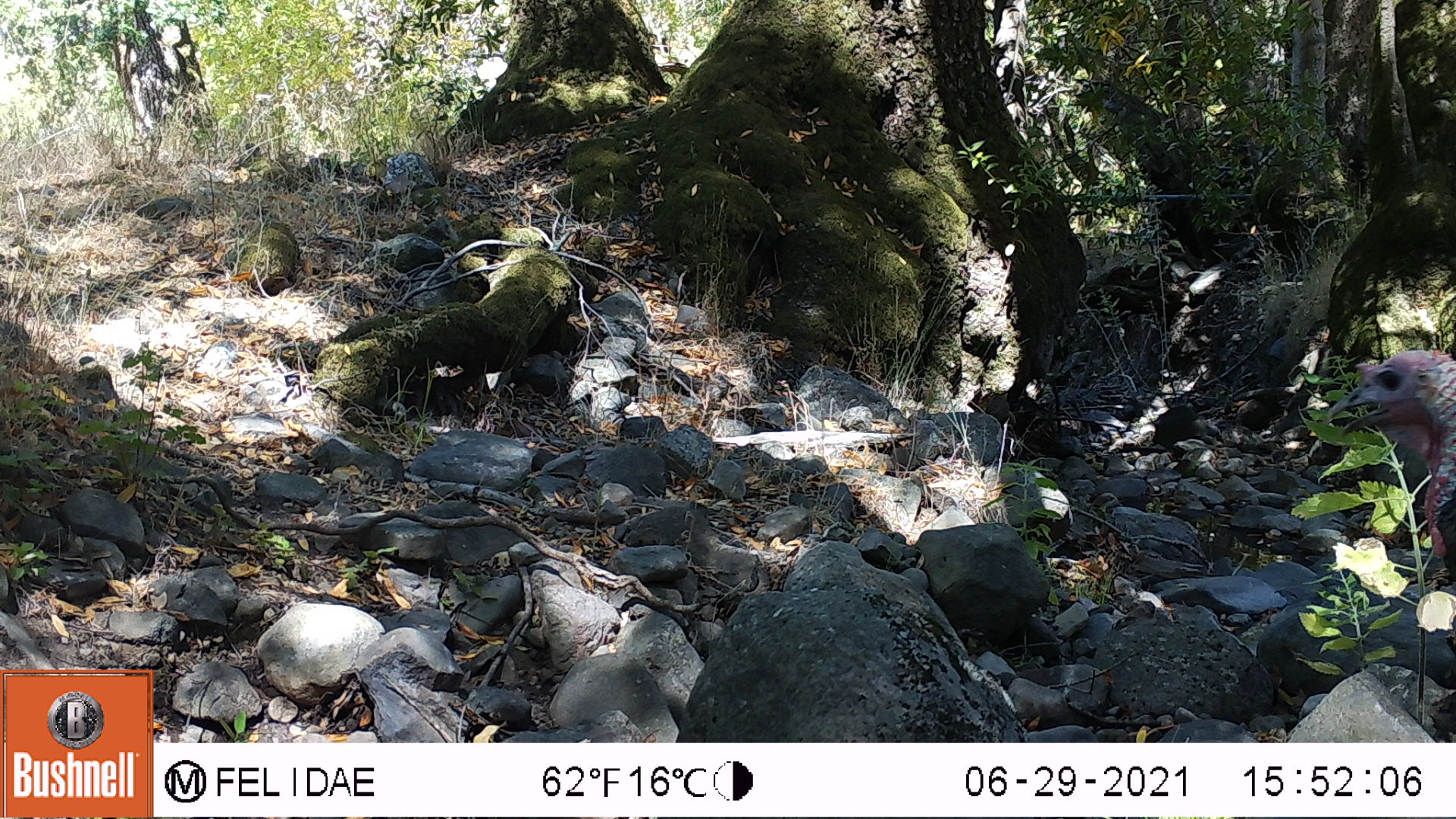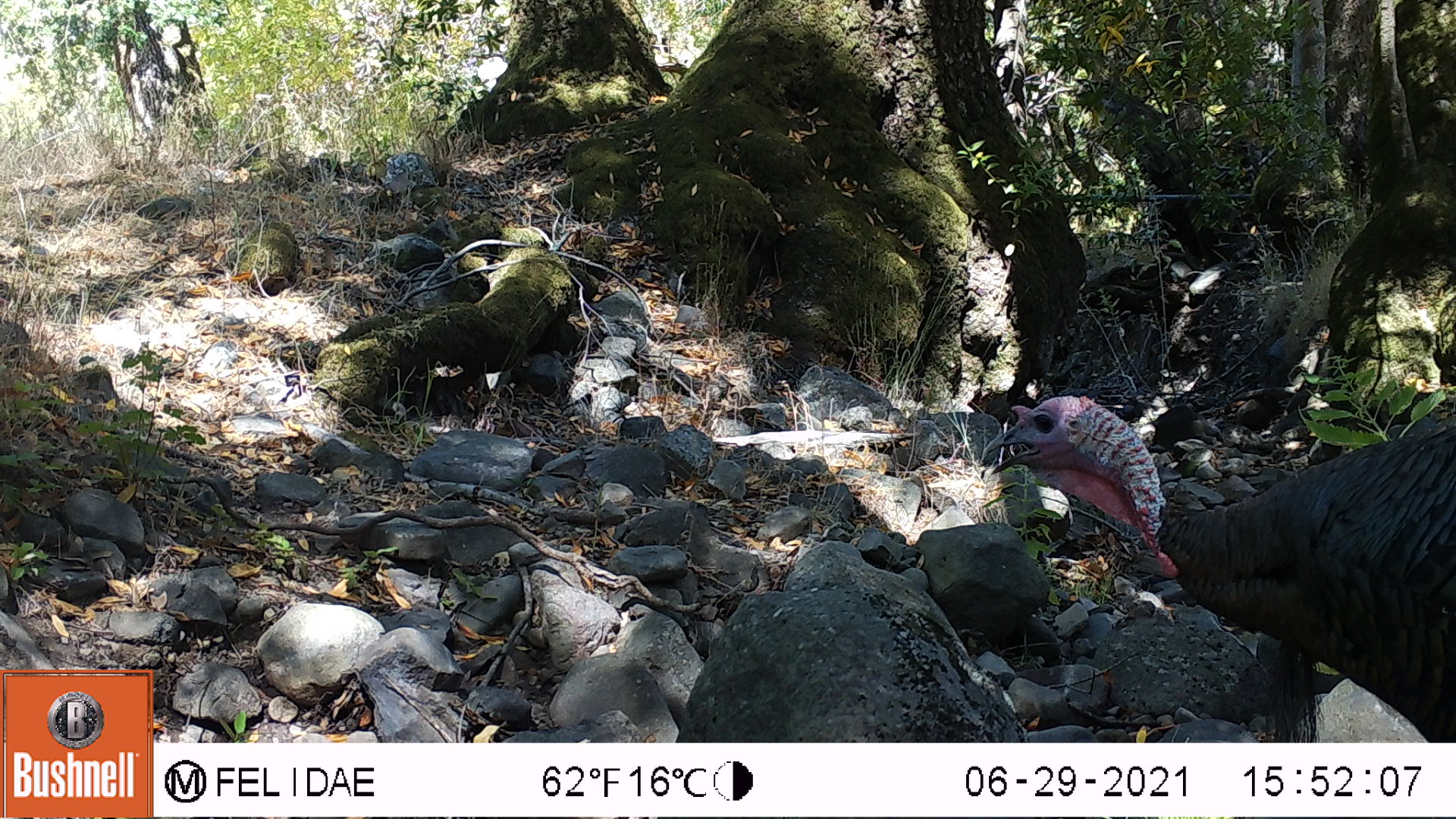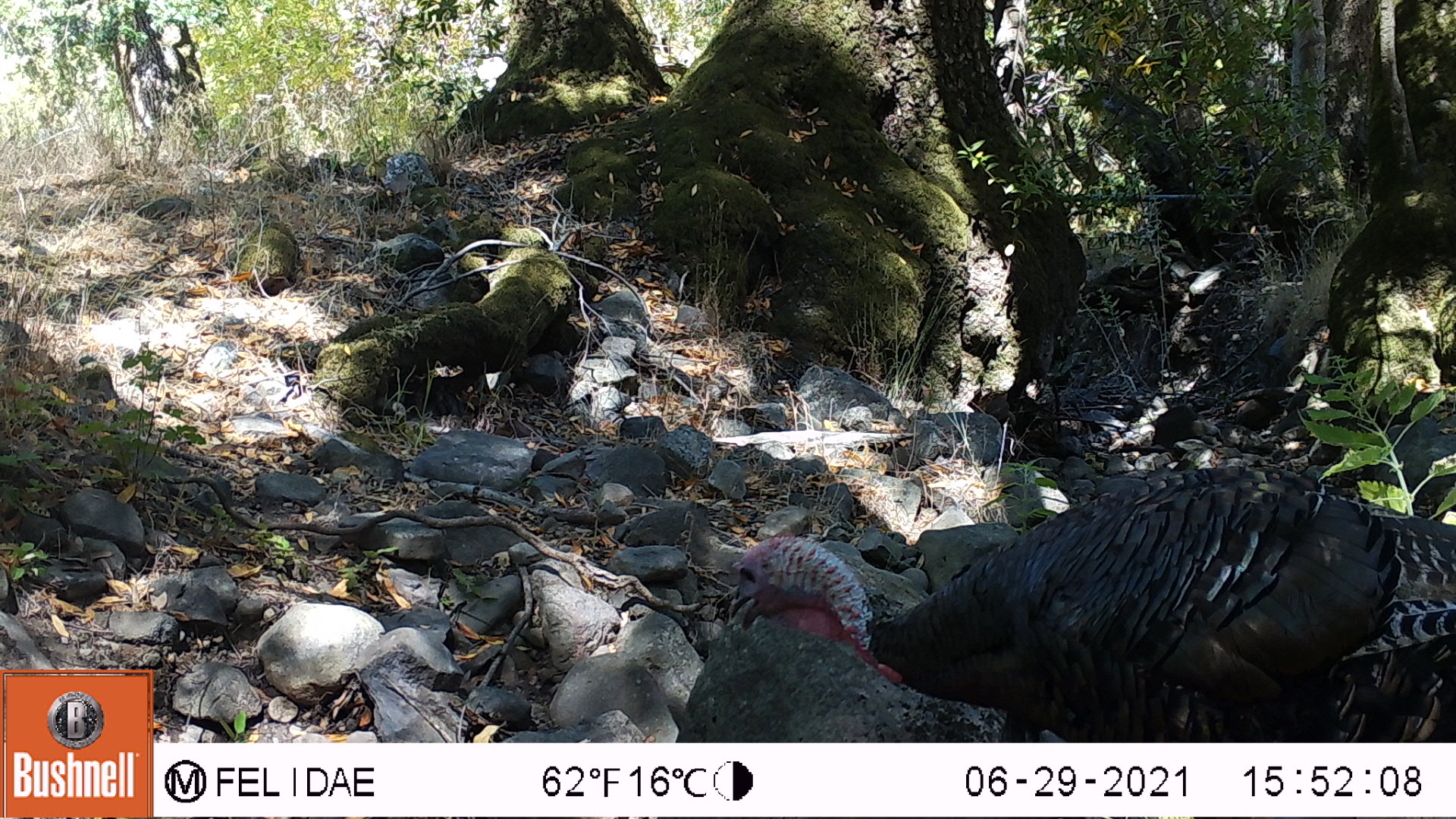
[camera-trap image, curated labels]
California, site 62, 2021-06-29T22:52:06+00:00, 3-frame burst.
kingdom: Animalia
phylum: Chordata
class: Aves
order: Galliformes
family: Phasianidae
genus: Meleagris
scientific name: Meleagris gallopavo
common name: turkey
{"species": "turkey (Meleagris gallopavo)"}